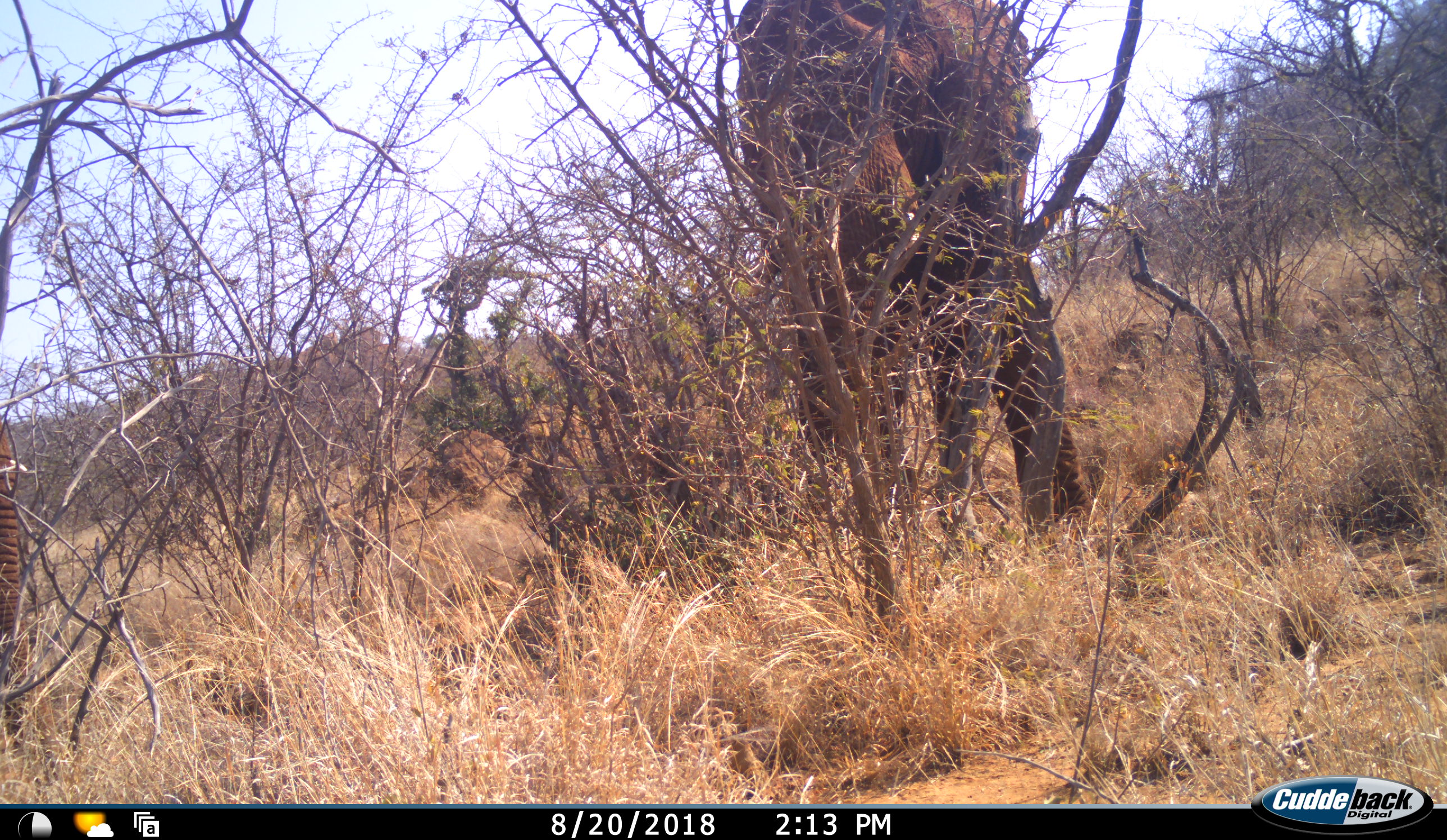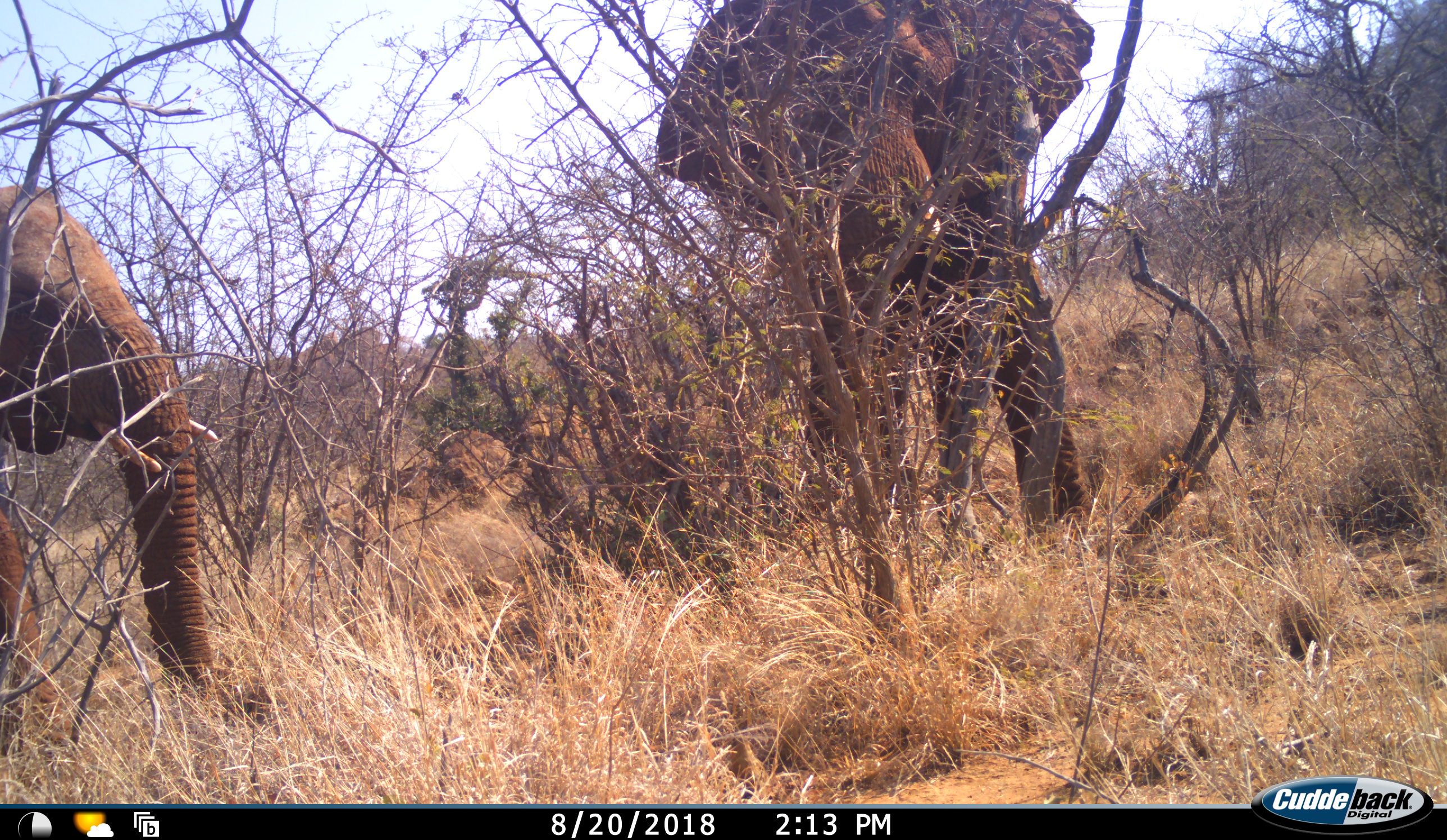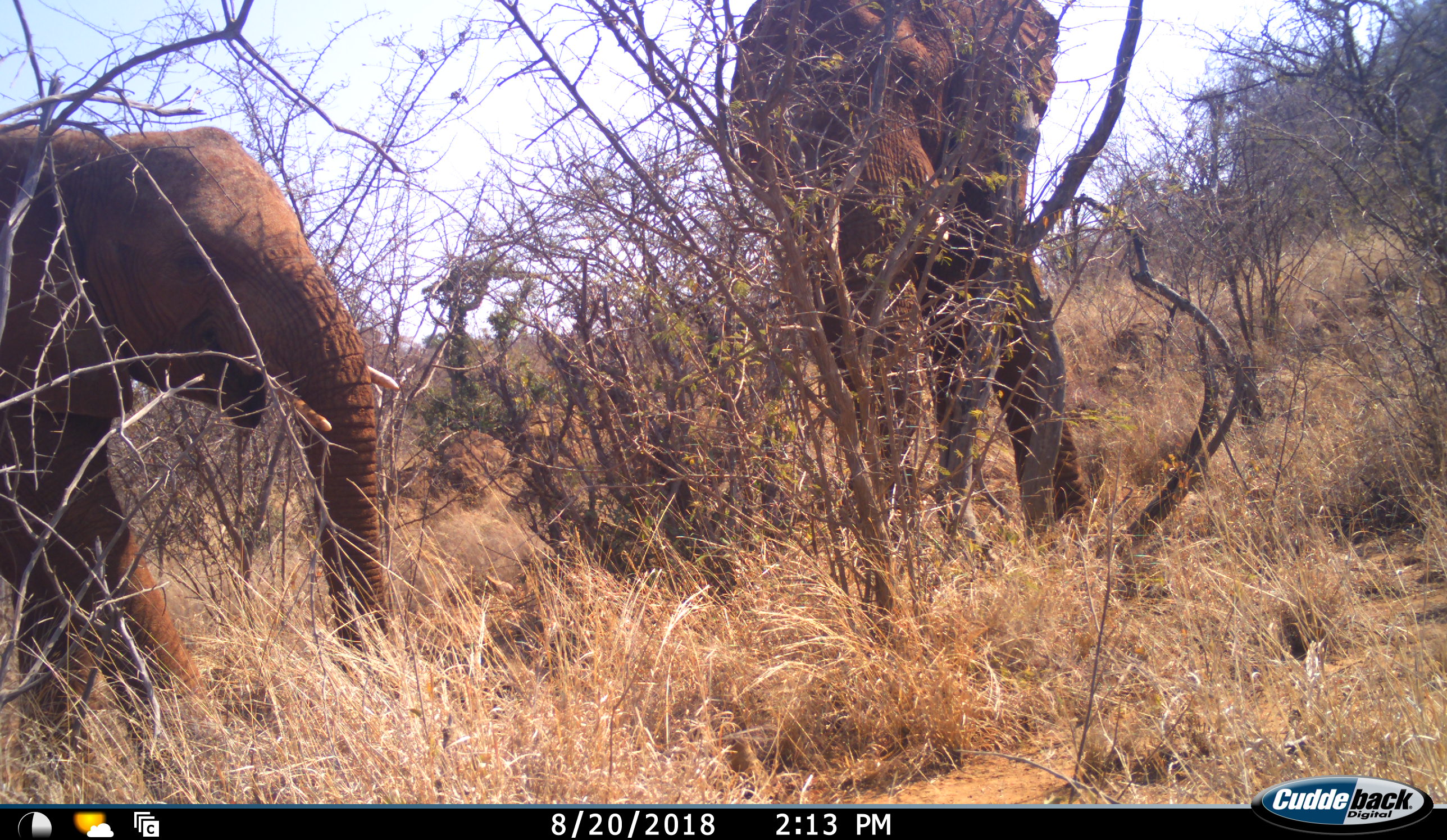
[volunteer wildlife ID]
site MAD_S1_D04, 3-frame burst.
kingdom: Animalia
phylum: Chordata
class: Mammalia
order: Proboscidea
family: Elephantidae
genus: Loxodonta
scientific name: Loxodonta africana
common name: african bush elephant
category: elephant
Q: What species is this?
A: Elephant (african bush elephant) (Loxodonta africana).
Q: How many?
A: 2.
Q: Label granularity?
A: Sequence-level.